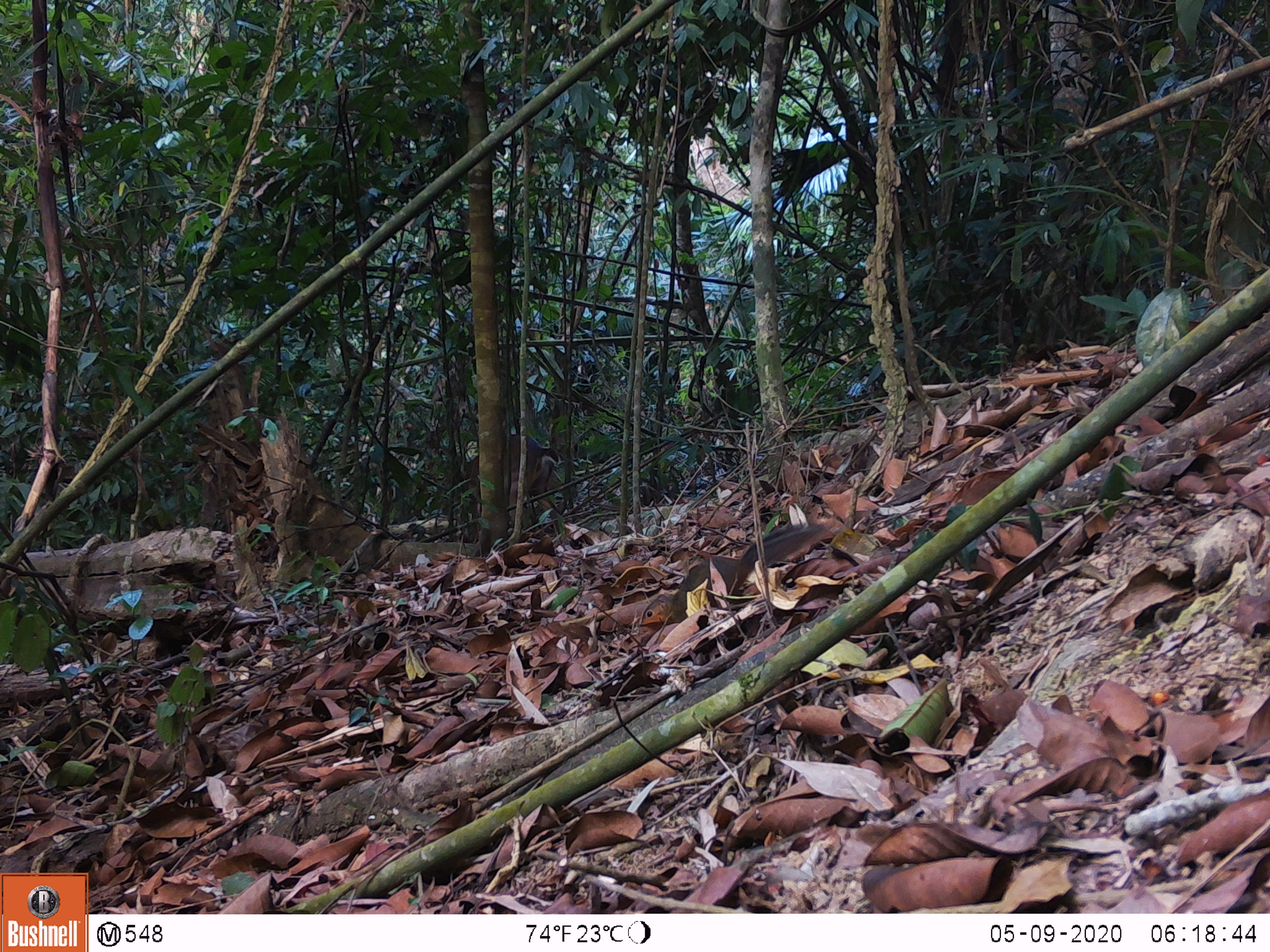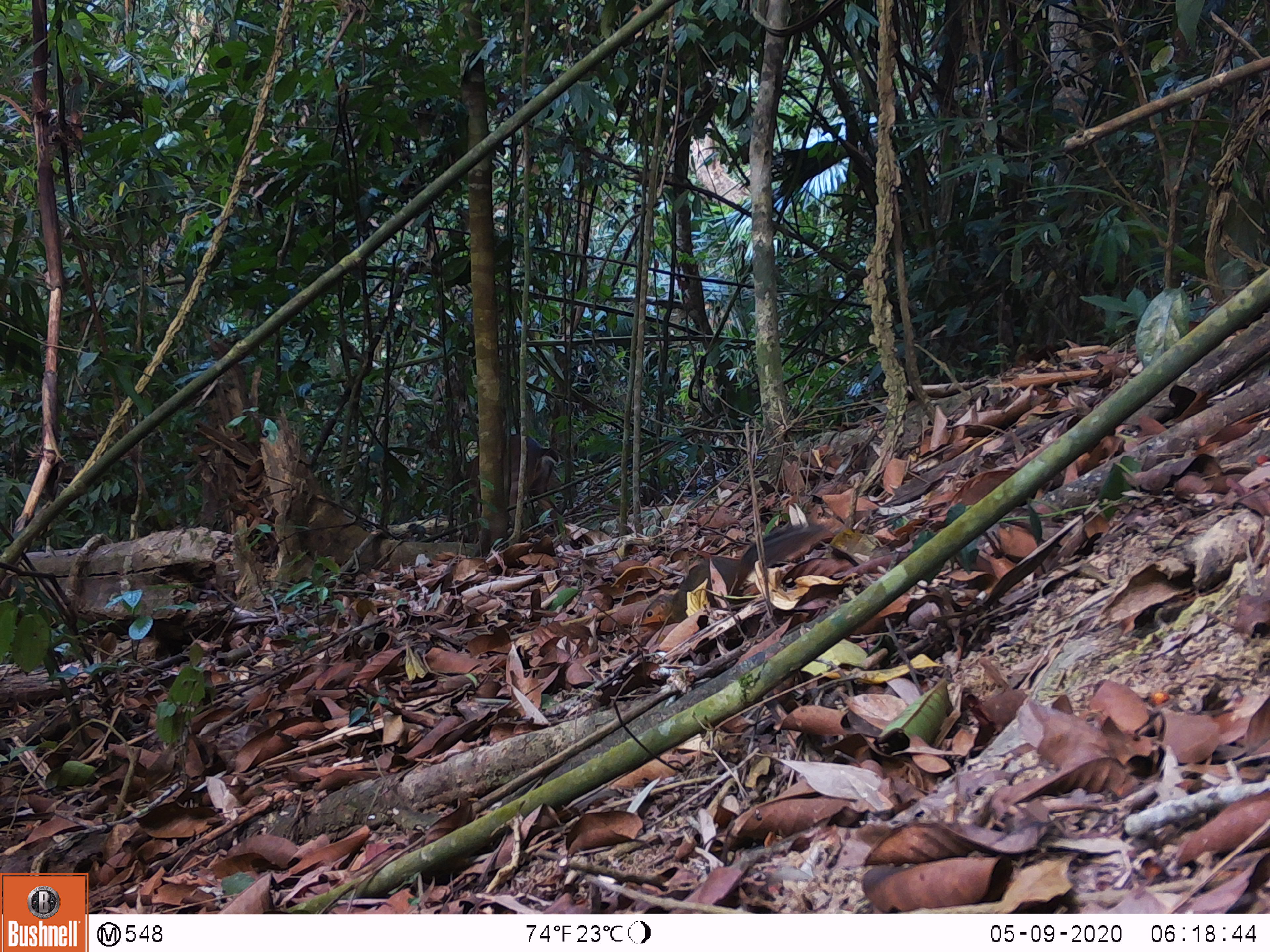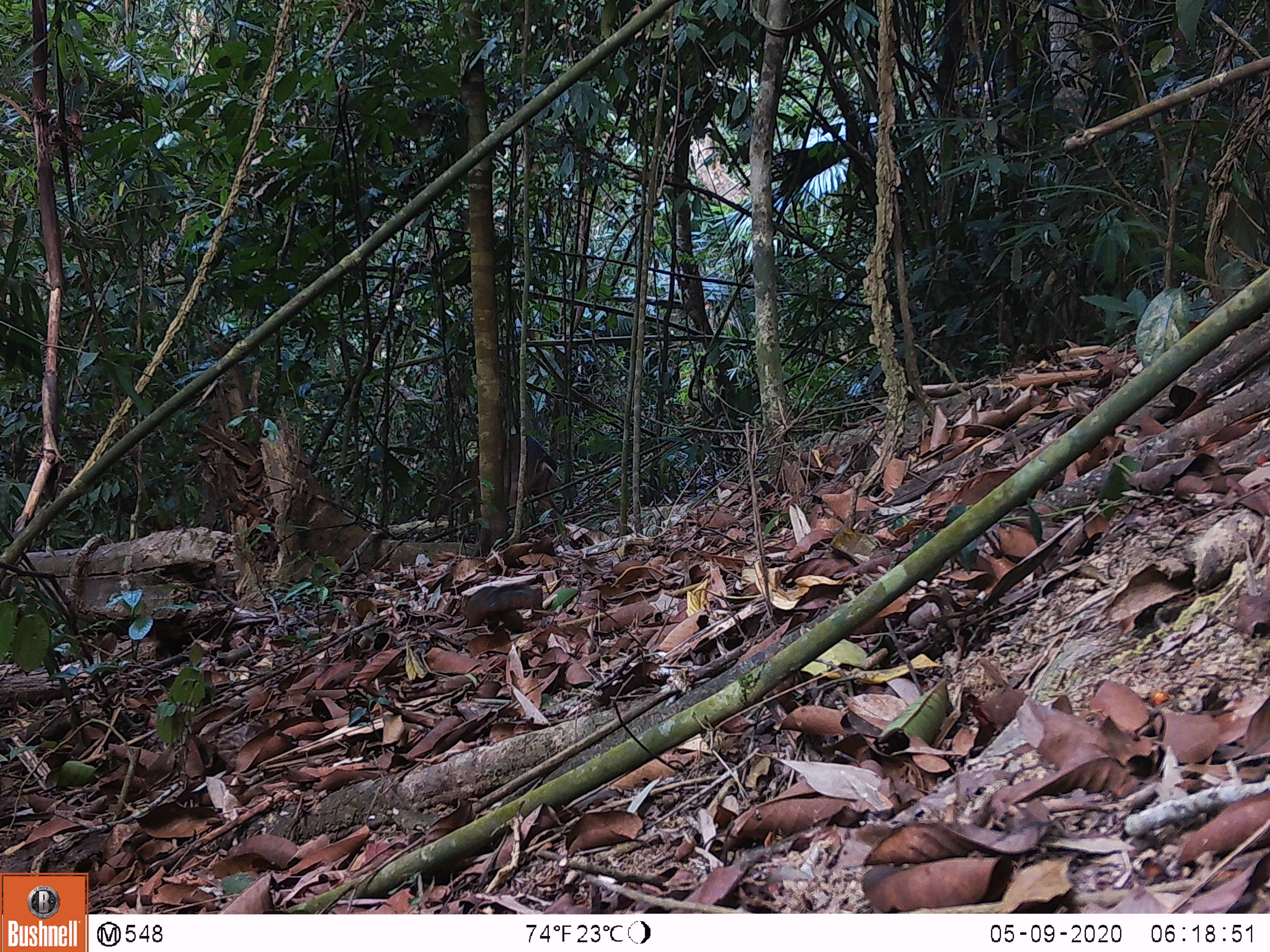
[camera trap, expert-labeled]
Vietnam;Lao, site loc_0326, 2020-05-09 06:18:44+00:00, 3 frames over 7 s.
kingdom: Animalia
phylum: Chordata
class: Mammalia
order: Artiodactyla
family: Cervidae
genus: Muntiacus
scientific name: Muntiacus vuquangensis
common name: large-antlered muntjac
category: large antlered muntjac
Large antlered muntjac (large-antlered muntjac) (Muntiacus vuquangensis). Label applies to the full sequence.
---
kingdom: Animalia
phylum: Chordata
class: Mammalia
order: Rodentia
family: Sciuridae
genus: Dremomys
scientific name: Dremomys rufigenis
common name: red-cheeked squirrel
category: red cheeked squirrel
Red cheeked squirrel (red-cheeked squirrel) (Dremomys rufigenis). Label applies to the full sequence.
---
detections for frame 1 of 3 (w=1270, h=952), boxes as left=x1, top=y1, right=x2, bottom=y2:
large antlered muntjac: left=640, top=523, right=831, bottom=645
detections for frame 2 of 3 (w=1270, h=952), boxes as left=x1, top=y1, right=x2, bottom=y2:
red cheeked squirrel: left=638, top=523, right=834, bottom=632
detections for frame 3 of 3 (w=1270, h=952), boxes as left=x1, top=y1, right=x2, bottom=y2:
large antlered muntjac: left=447, top=586, right=543, bottom=633